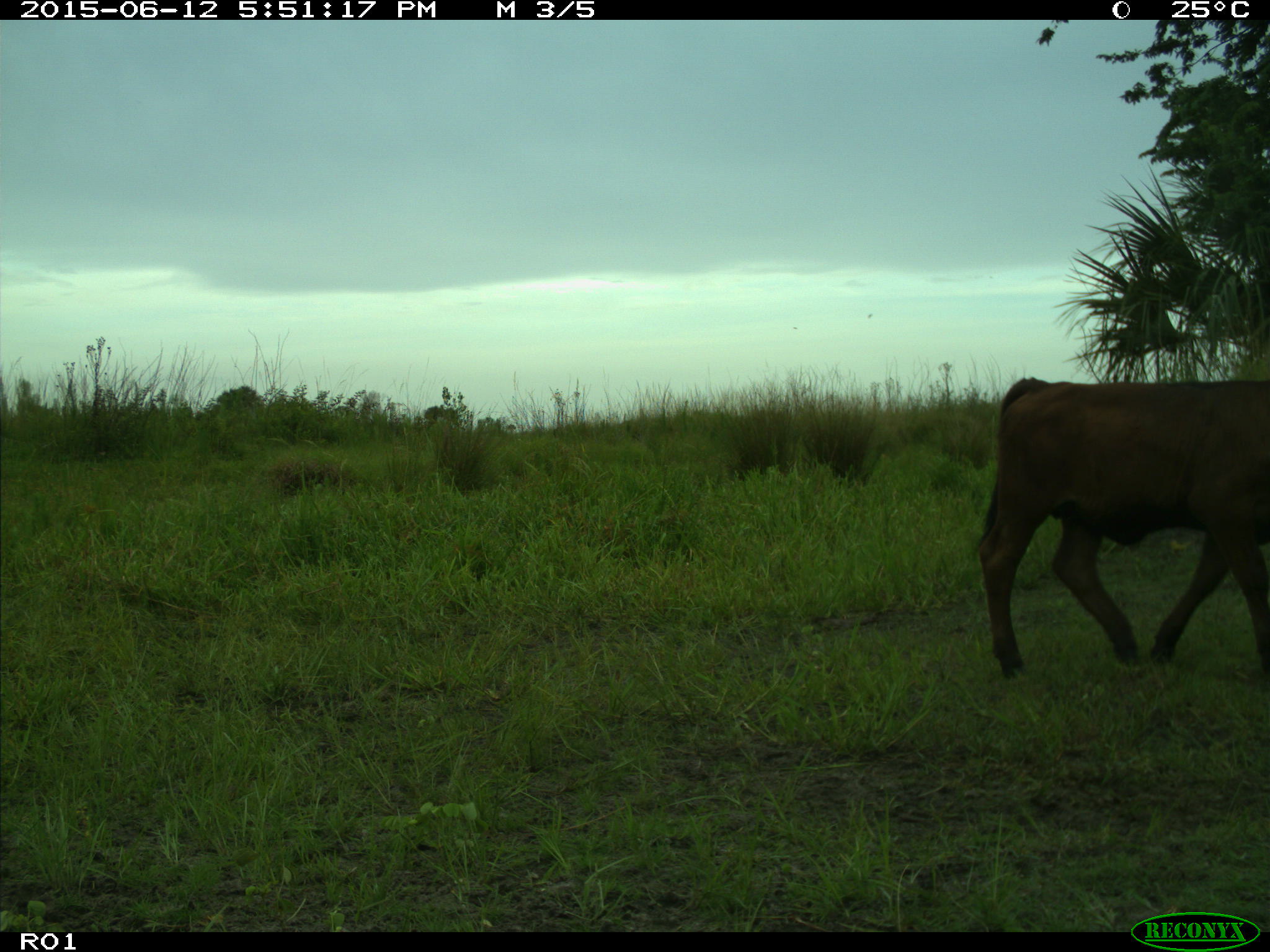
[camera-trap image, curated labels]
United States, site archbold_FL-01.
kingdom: Animalia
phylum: Chordata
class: Mammalia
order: Artiodactyla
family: Bovidae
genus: Bos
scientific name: Bos taurus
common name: domestic cow